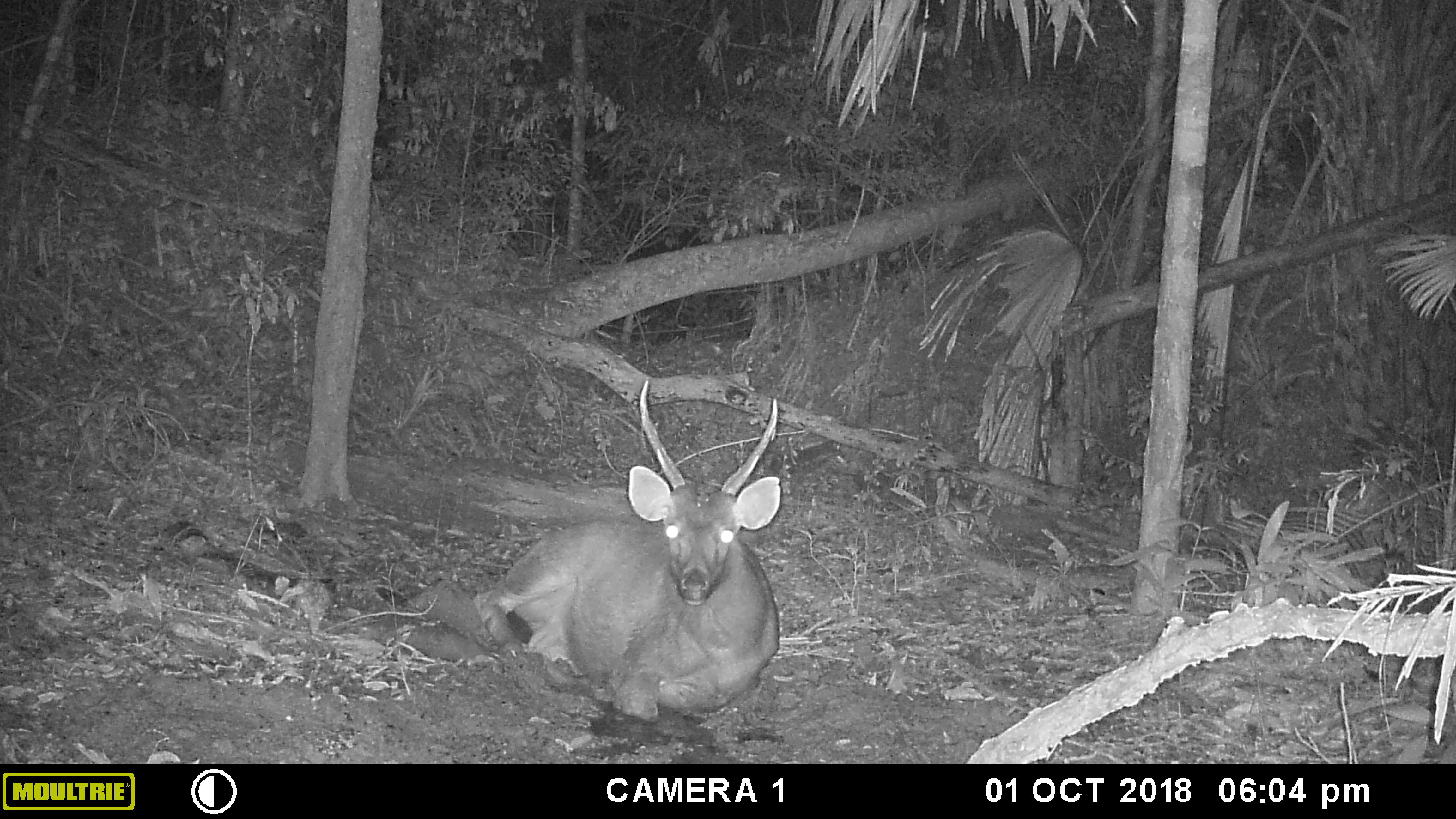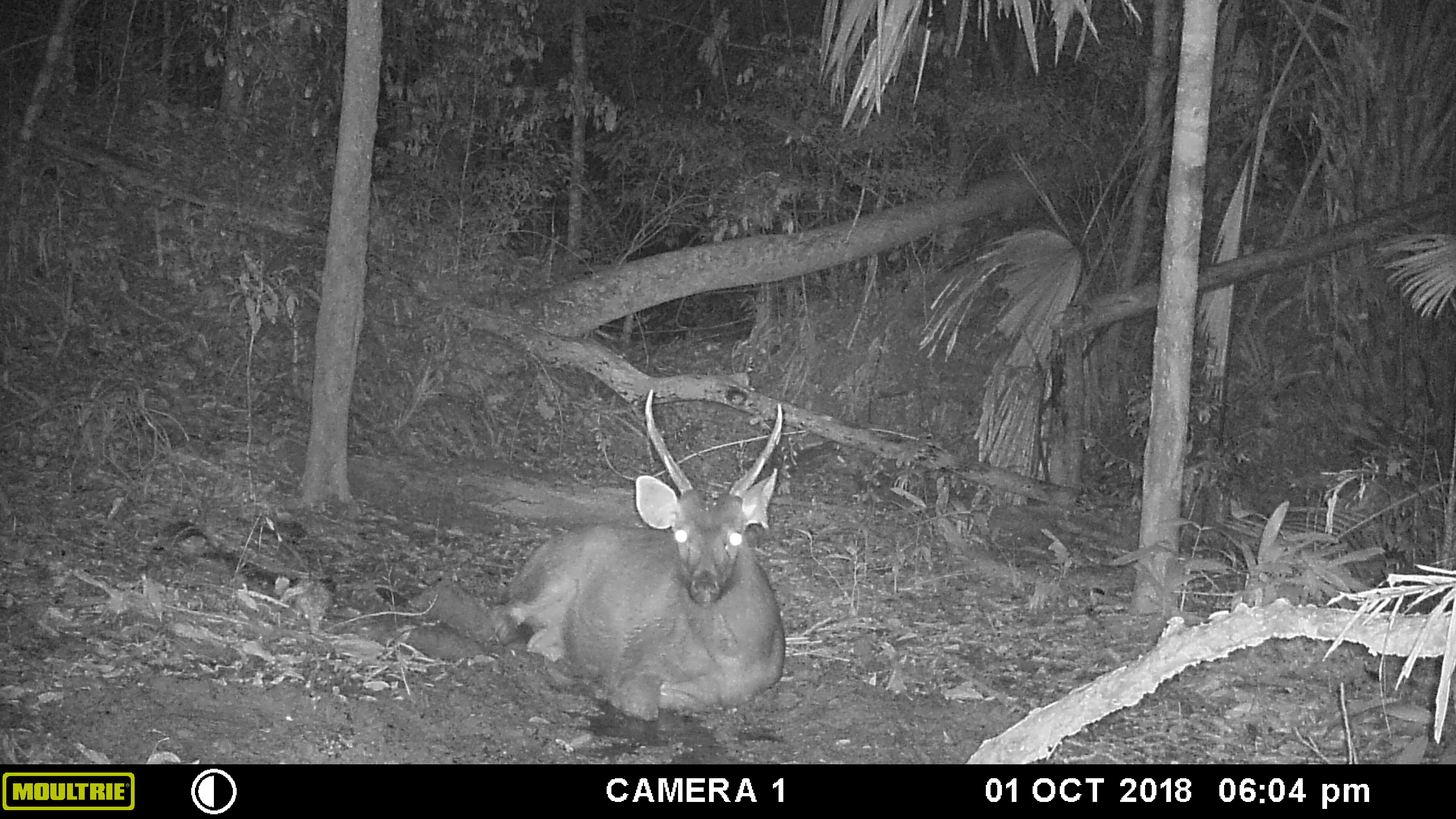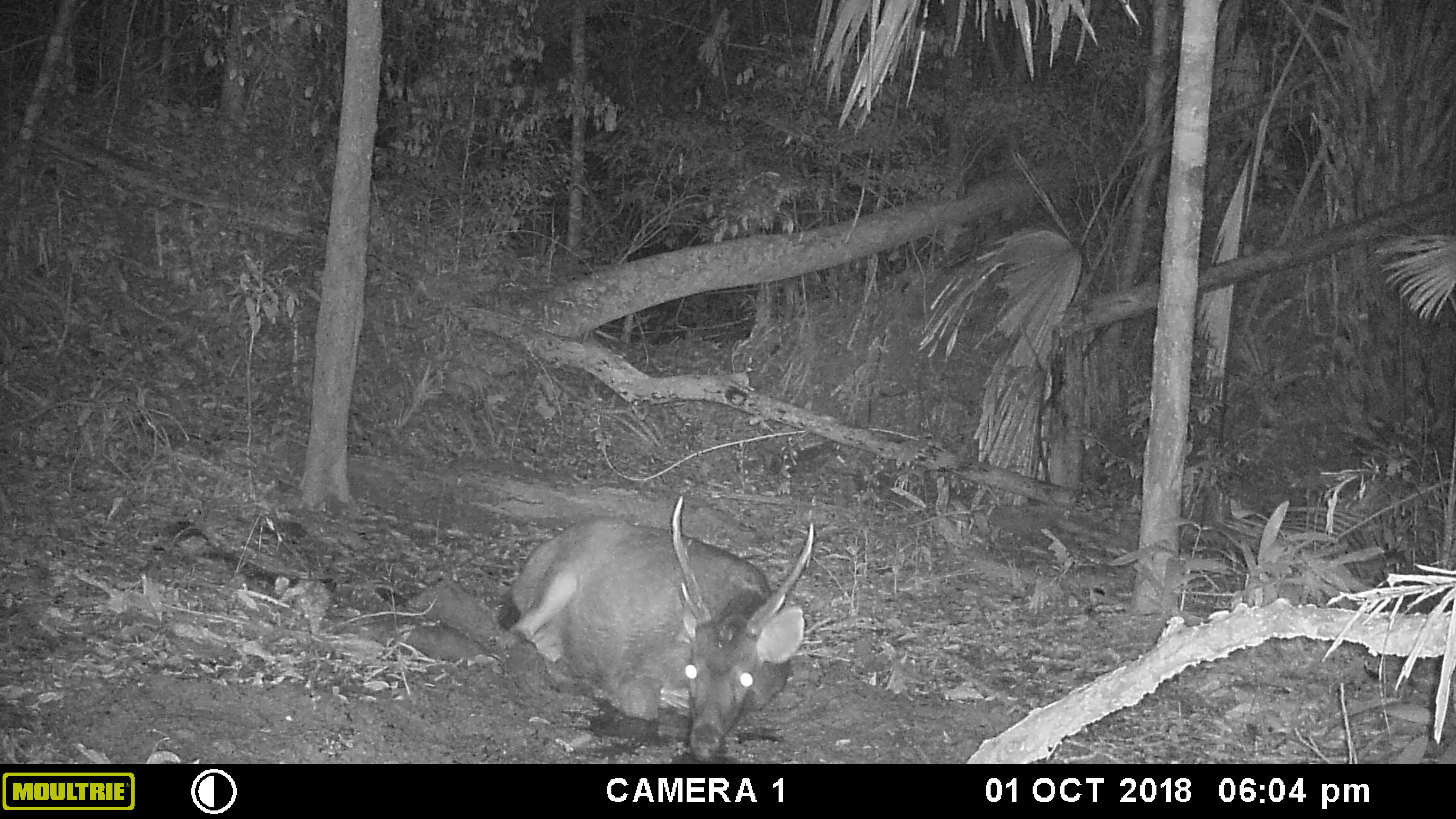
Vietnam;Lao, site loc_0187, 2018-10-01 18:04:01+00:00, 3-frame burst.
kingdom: Animalia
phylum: Chordata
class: Mammalia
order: Artiodactyla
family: Cervidae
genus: Rusa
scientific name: Rusa unicolor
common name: sambar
Sambar (Rusa unicolor). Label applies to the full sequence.